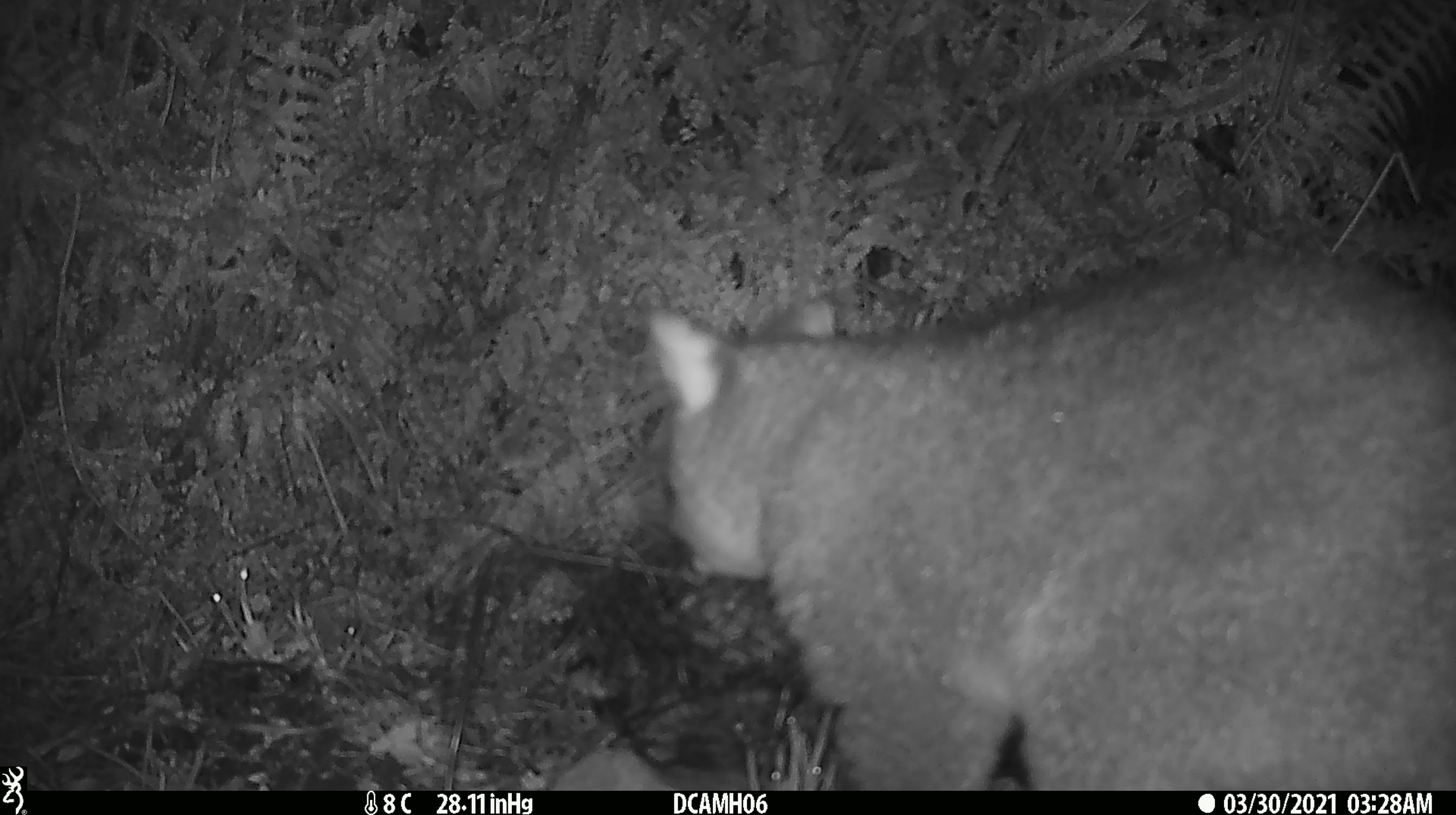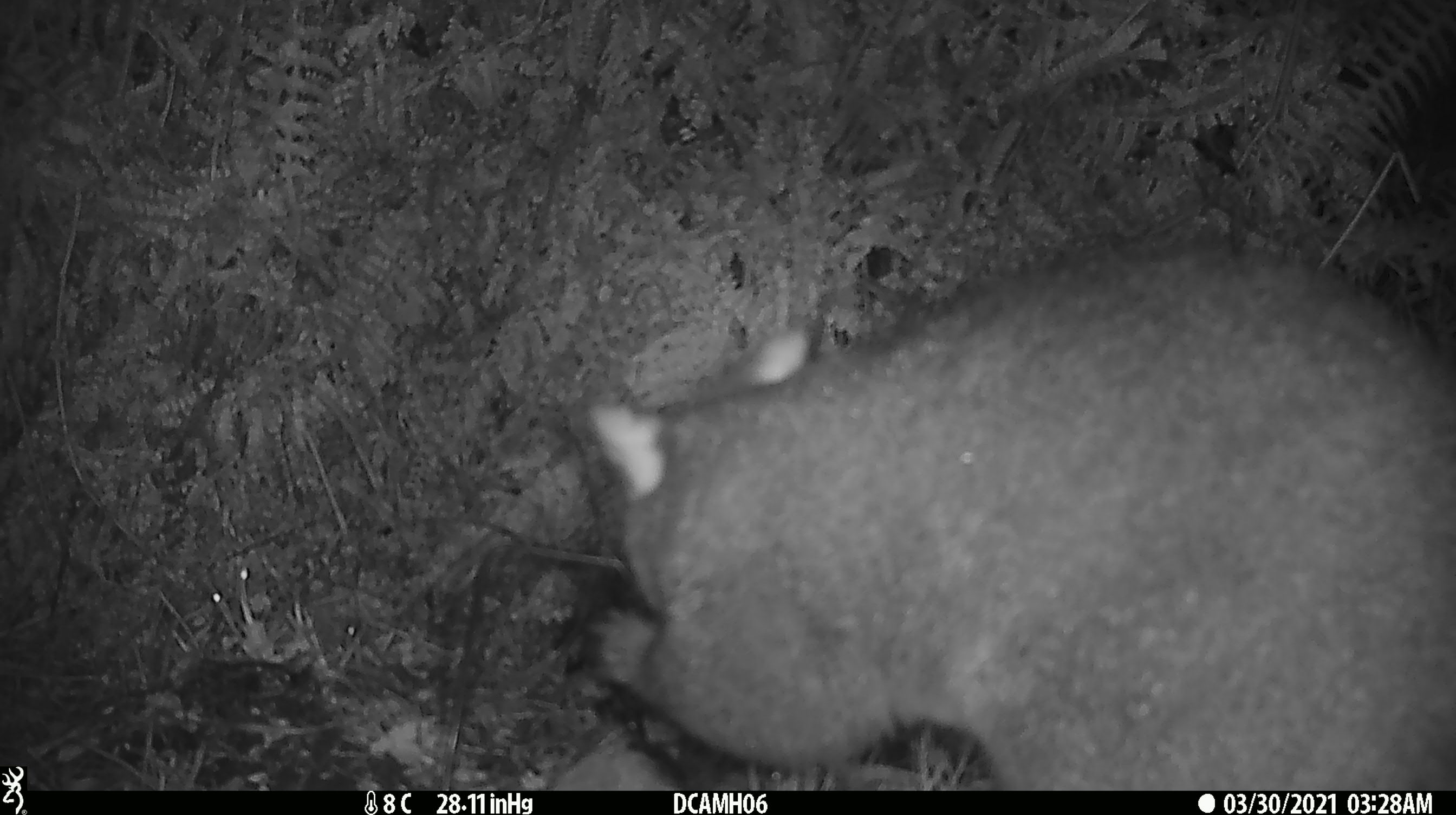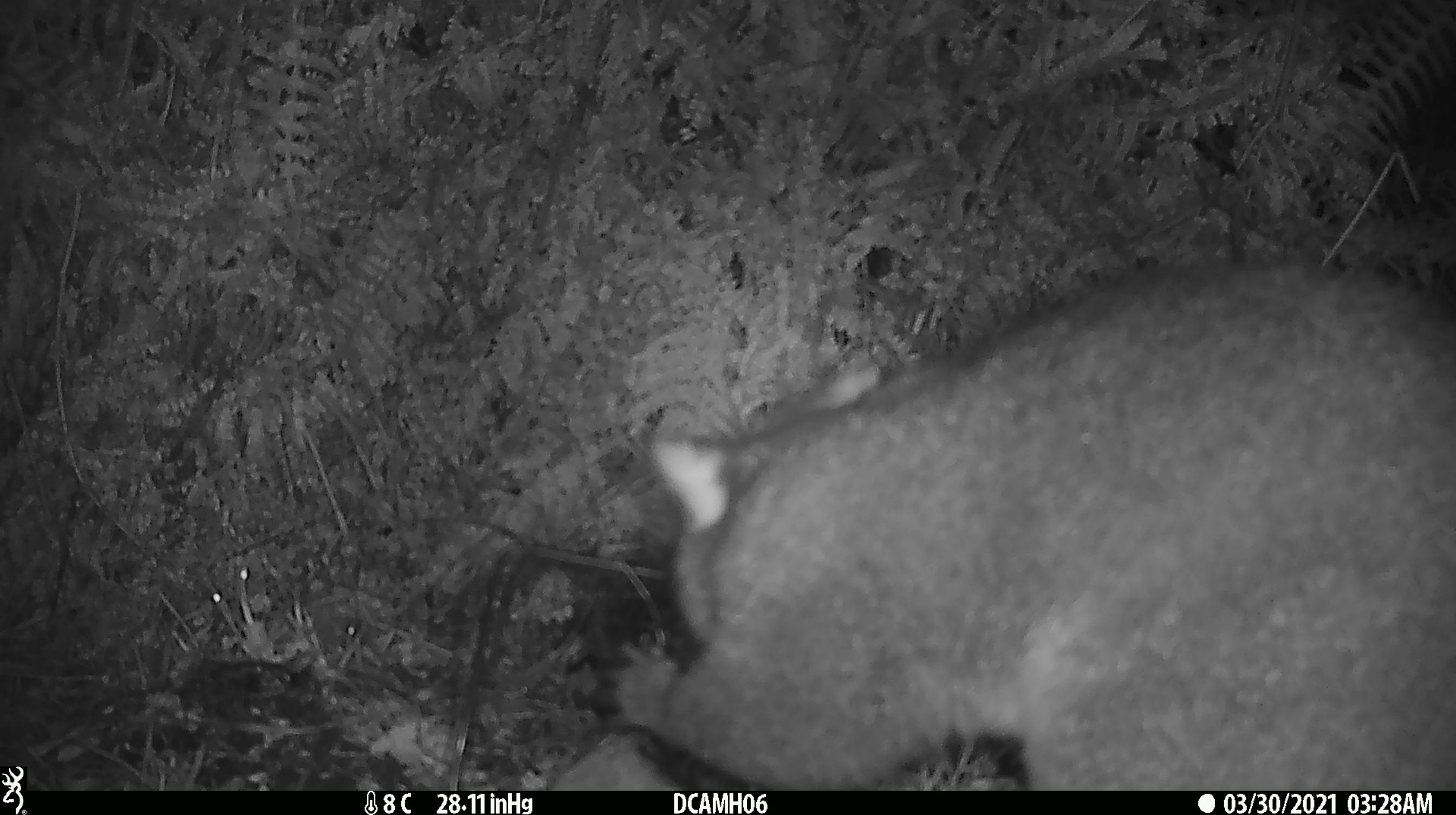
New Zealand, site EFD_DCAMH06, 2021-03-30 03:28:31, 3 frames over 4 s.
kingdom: Animalia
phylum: Chordata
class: Mammalia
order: Diprotodontia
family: Phalangeridae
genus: Trichosurus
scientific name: Trichosurus vulpecula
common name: common brushtail possum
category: possum